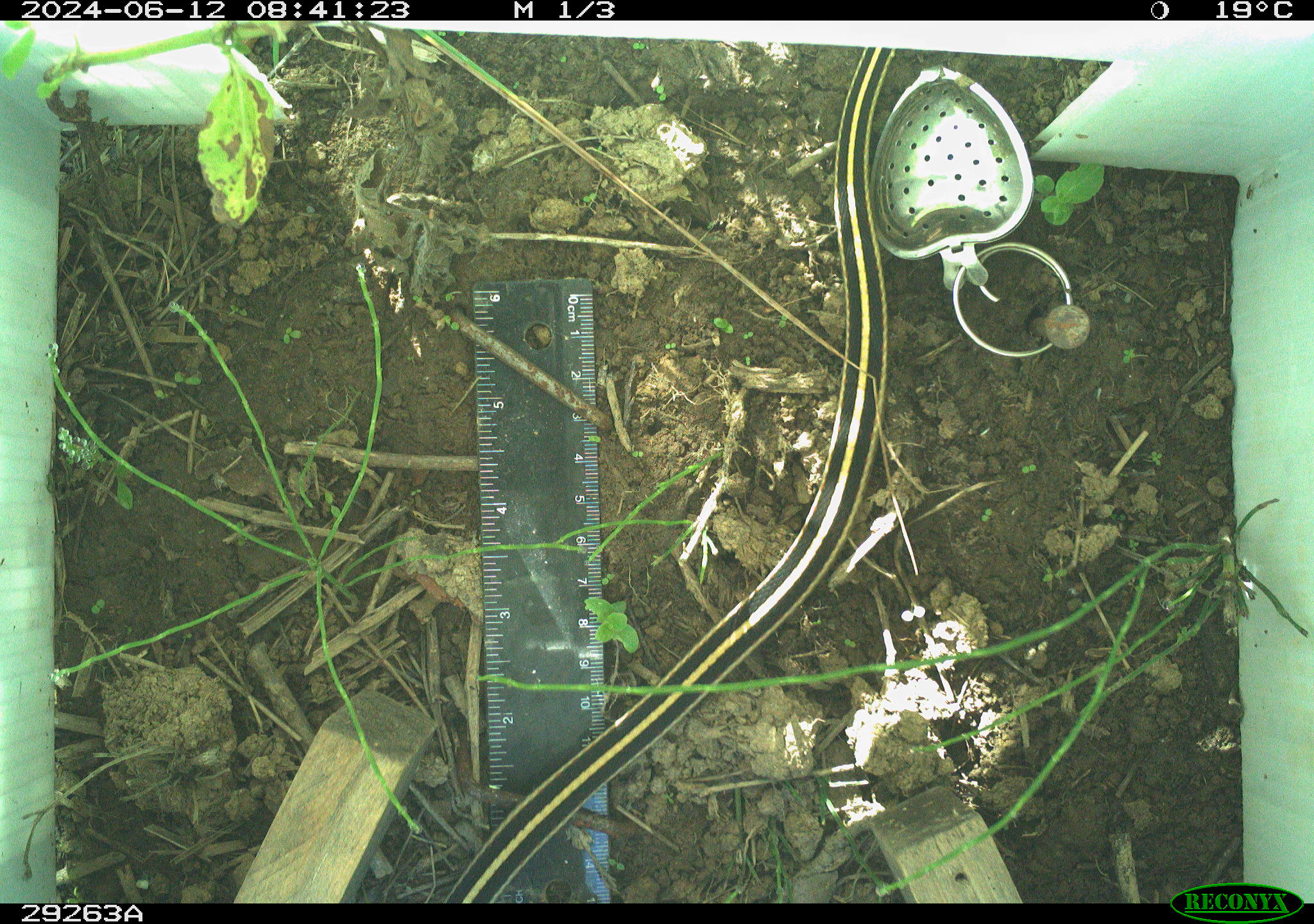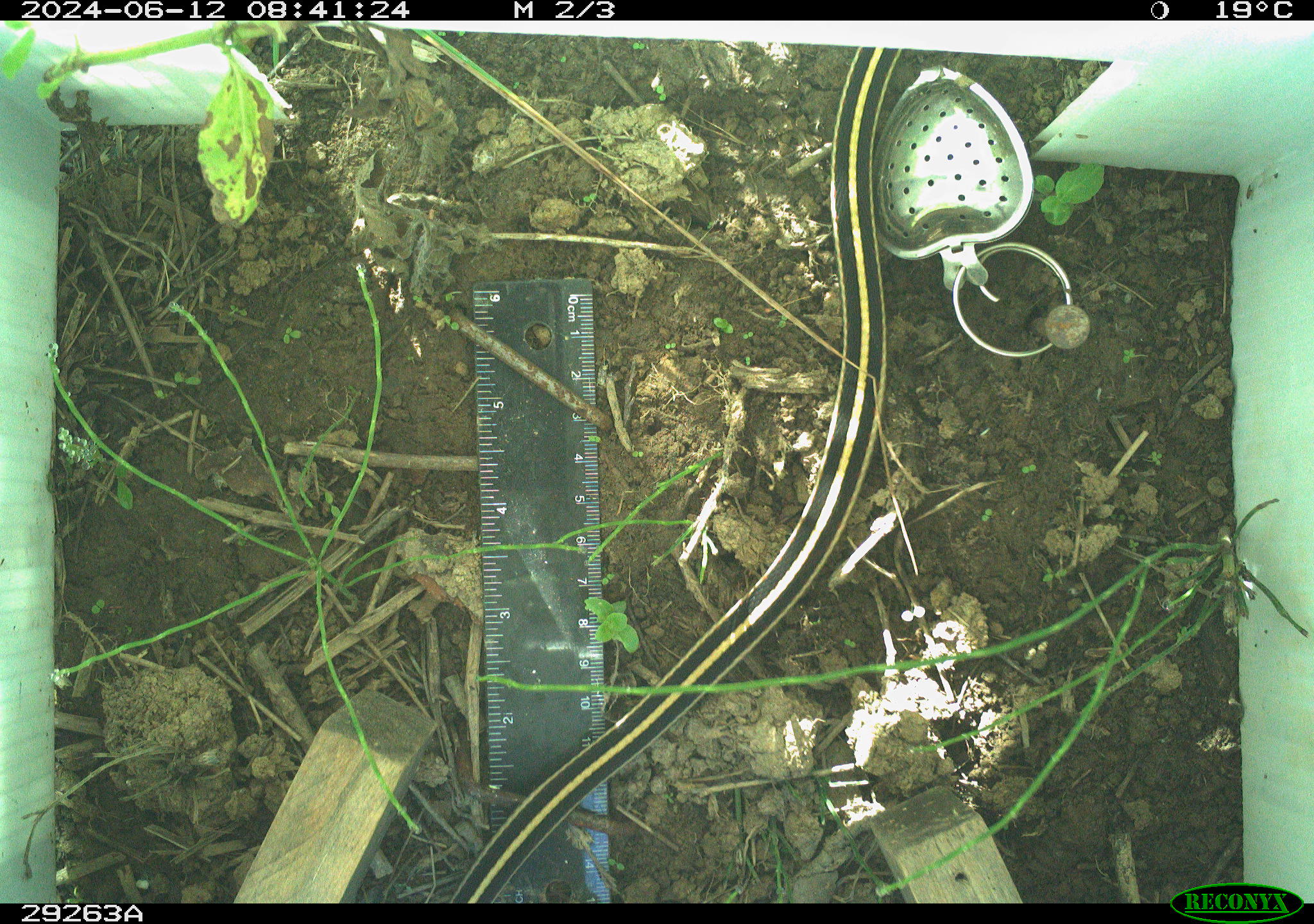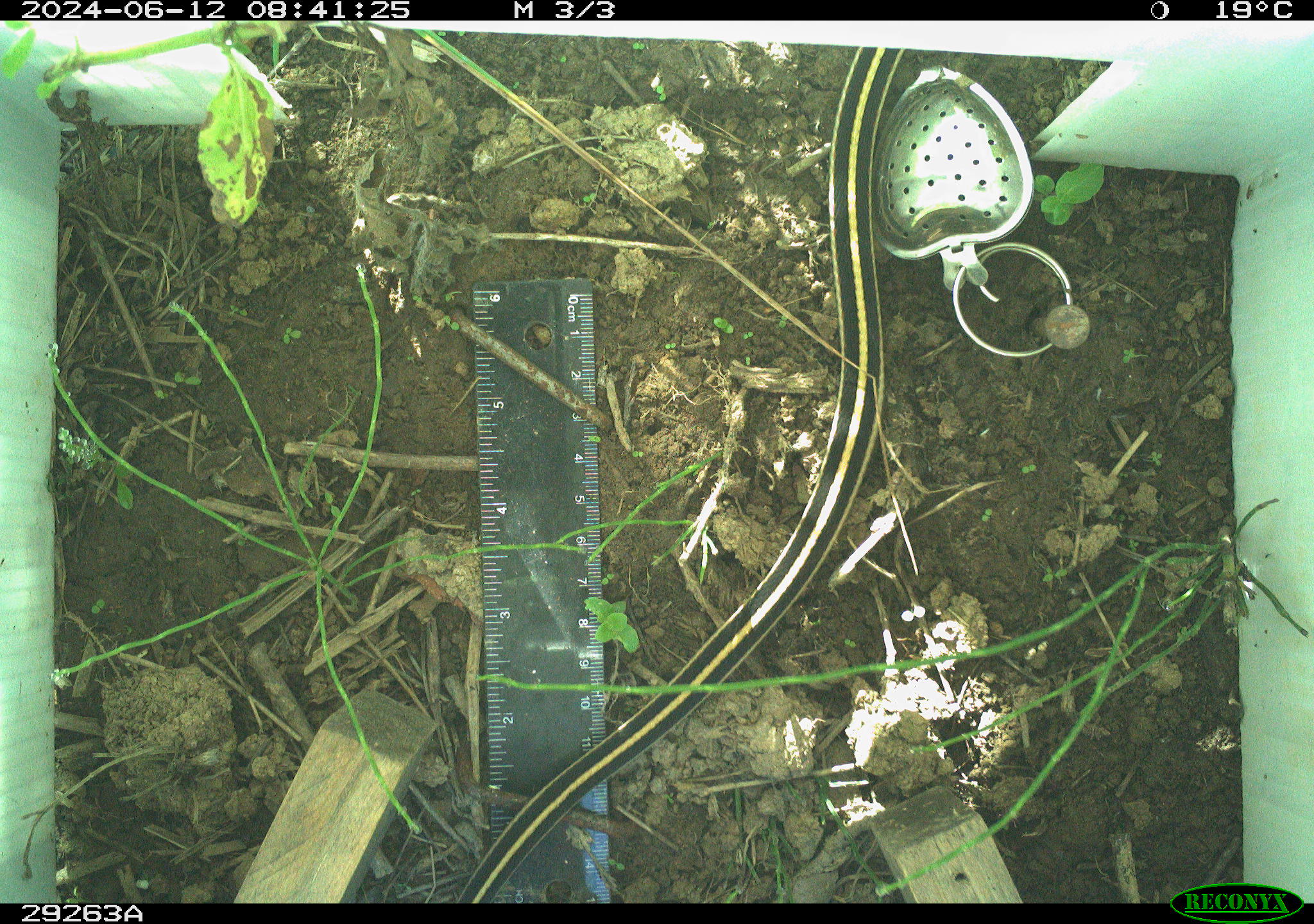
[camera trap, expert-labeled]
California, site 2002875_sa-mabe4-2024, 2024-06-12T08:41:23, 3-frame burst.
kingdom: Animalia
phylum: Chordata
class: Reptilia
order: Squamata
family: Colubridae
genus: Thamnophis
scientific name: Thamnophis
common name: american gartersnakes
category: thamnophis species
Thamnophis species (american gartersnakes) (Thamnophis).